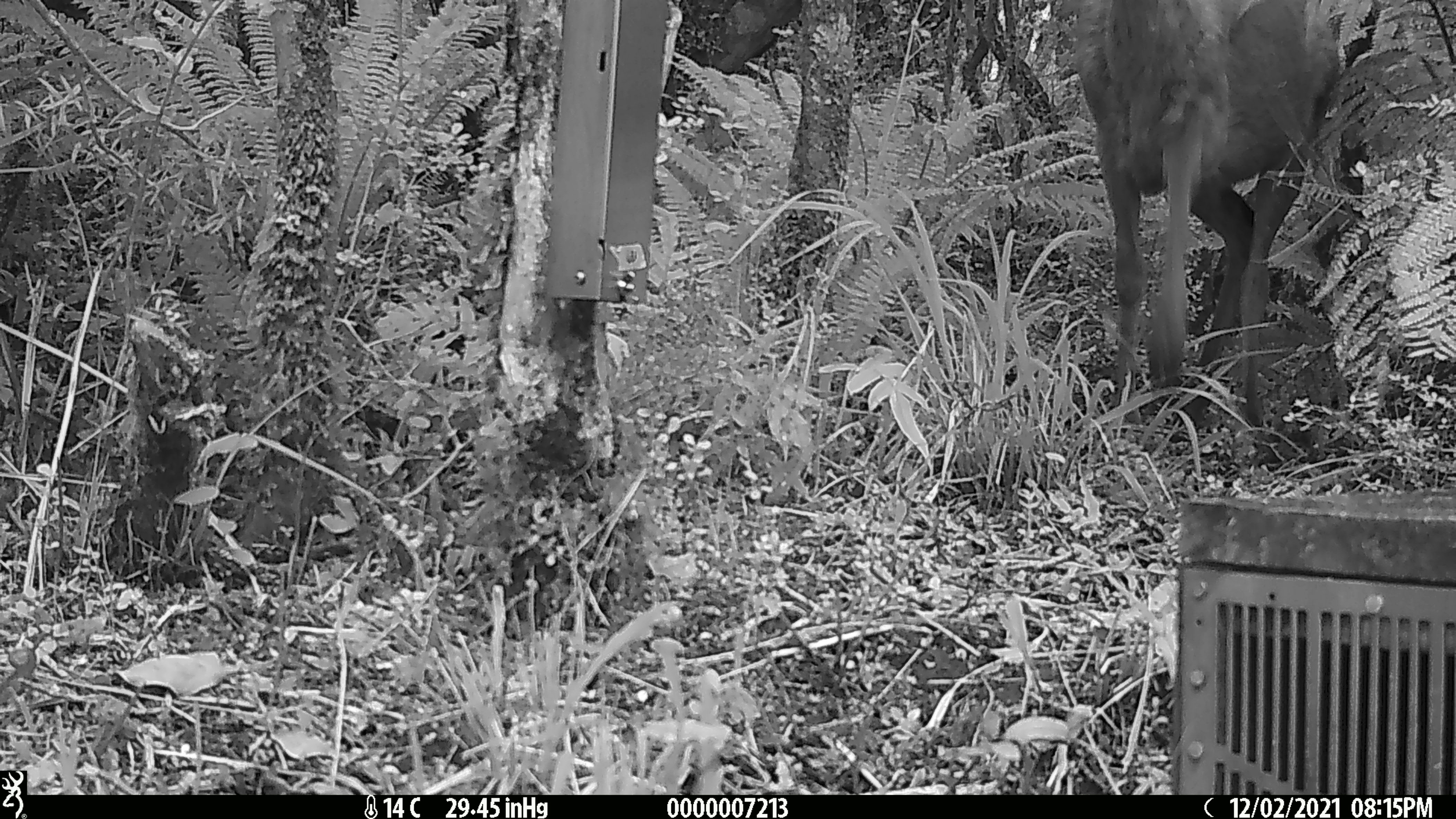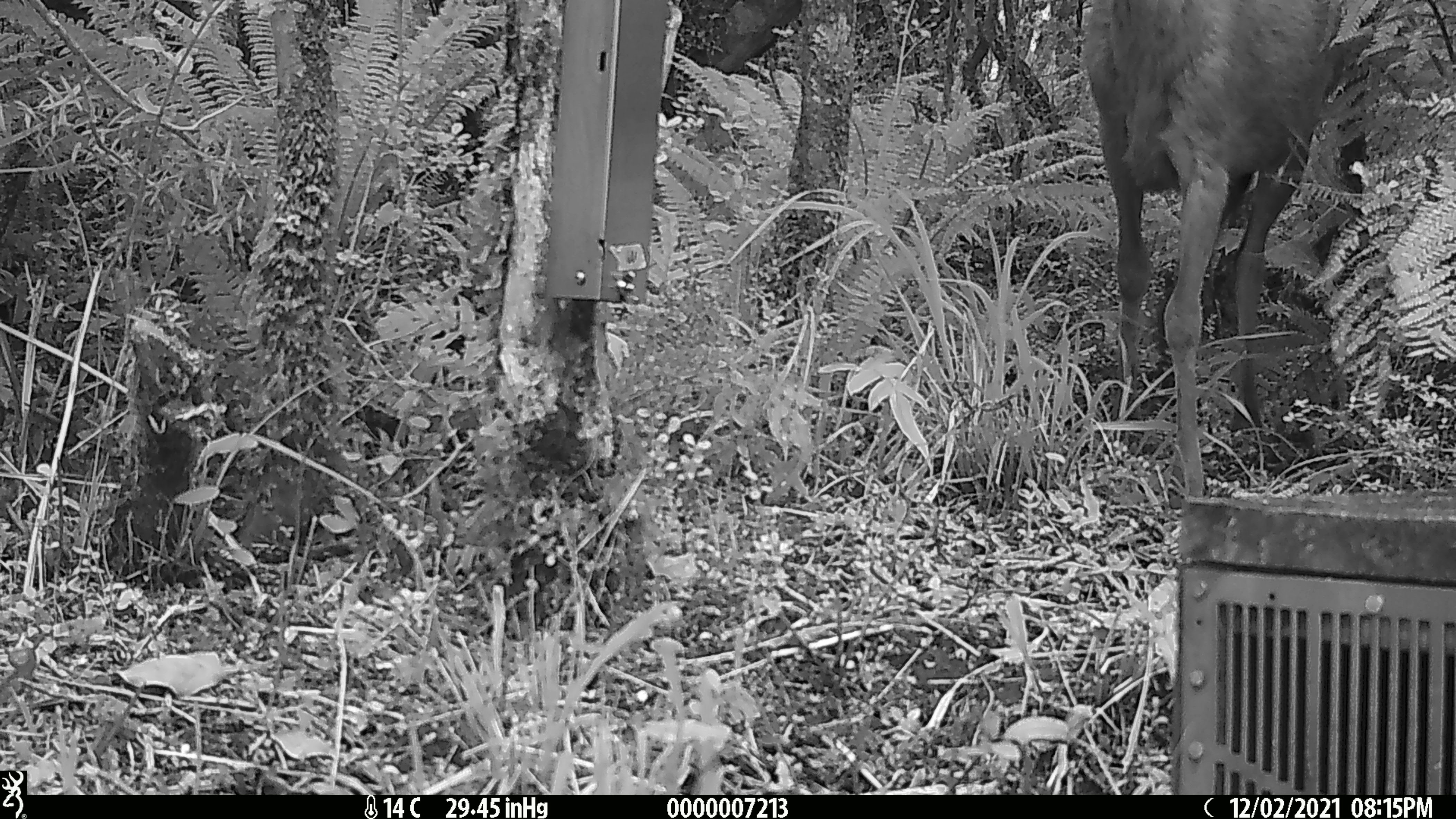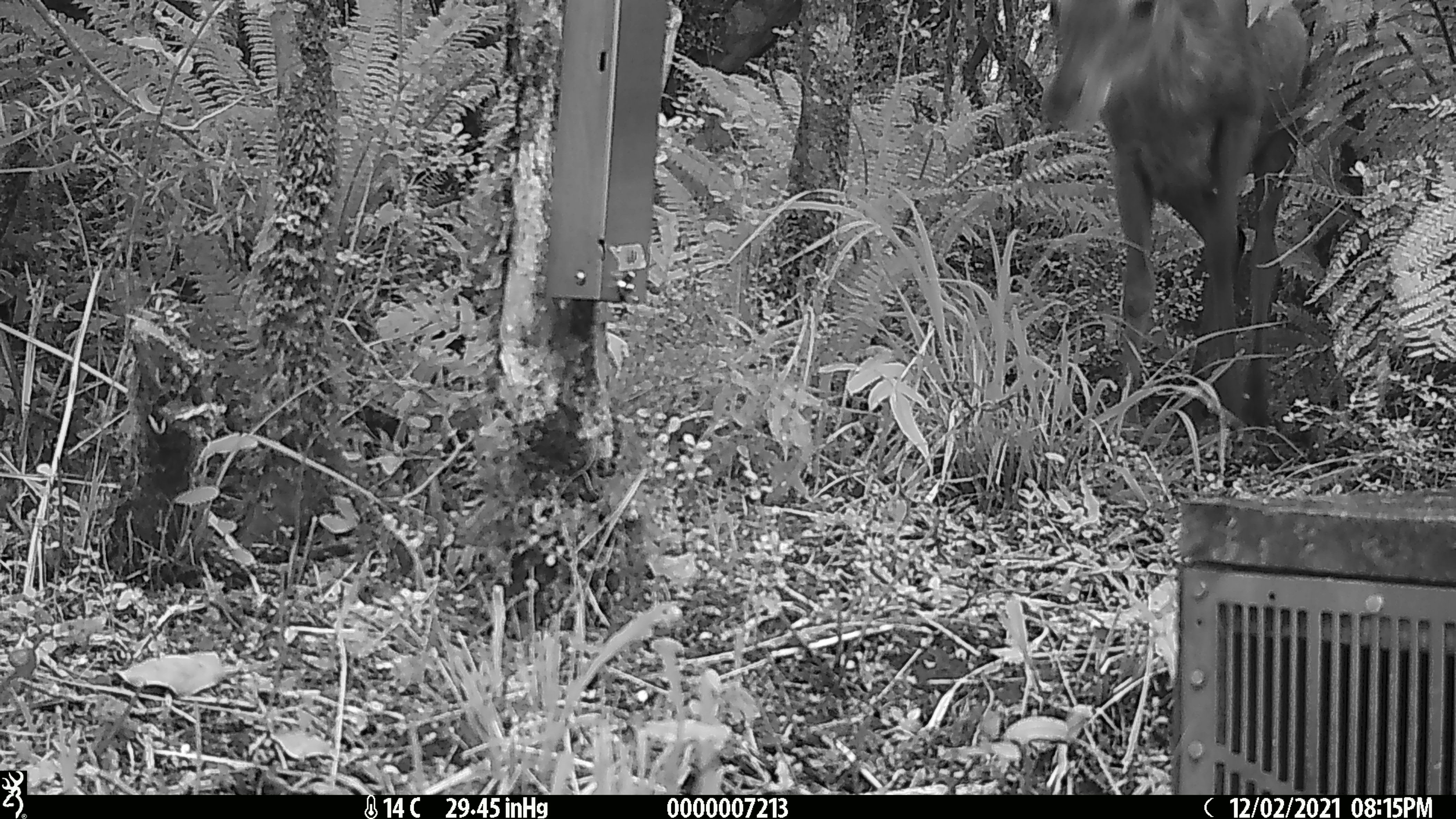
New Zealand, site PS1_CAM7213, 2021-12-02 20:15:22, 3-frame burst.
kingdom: Animalia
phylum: Chordata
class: Mammalia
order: Artiodactyla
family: Cervidae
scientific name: Cervidae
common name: deer